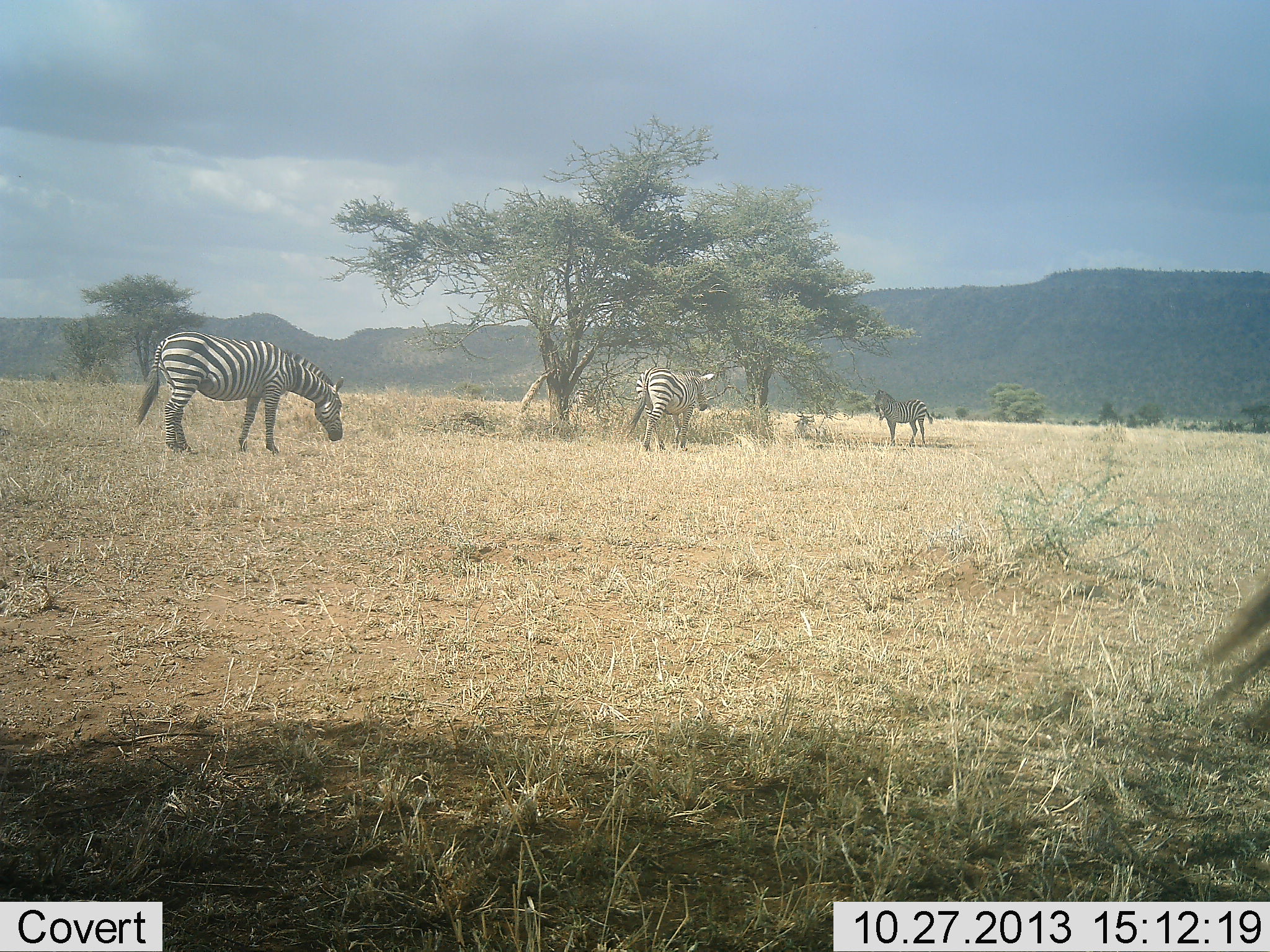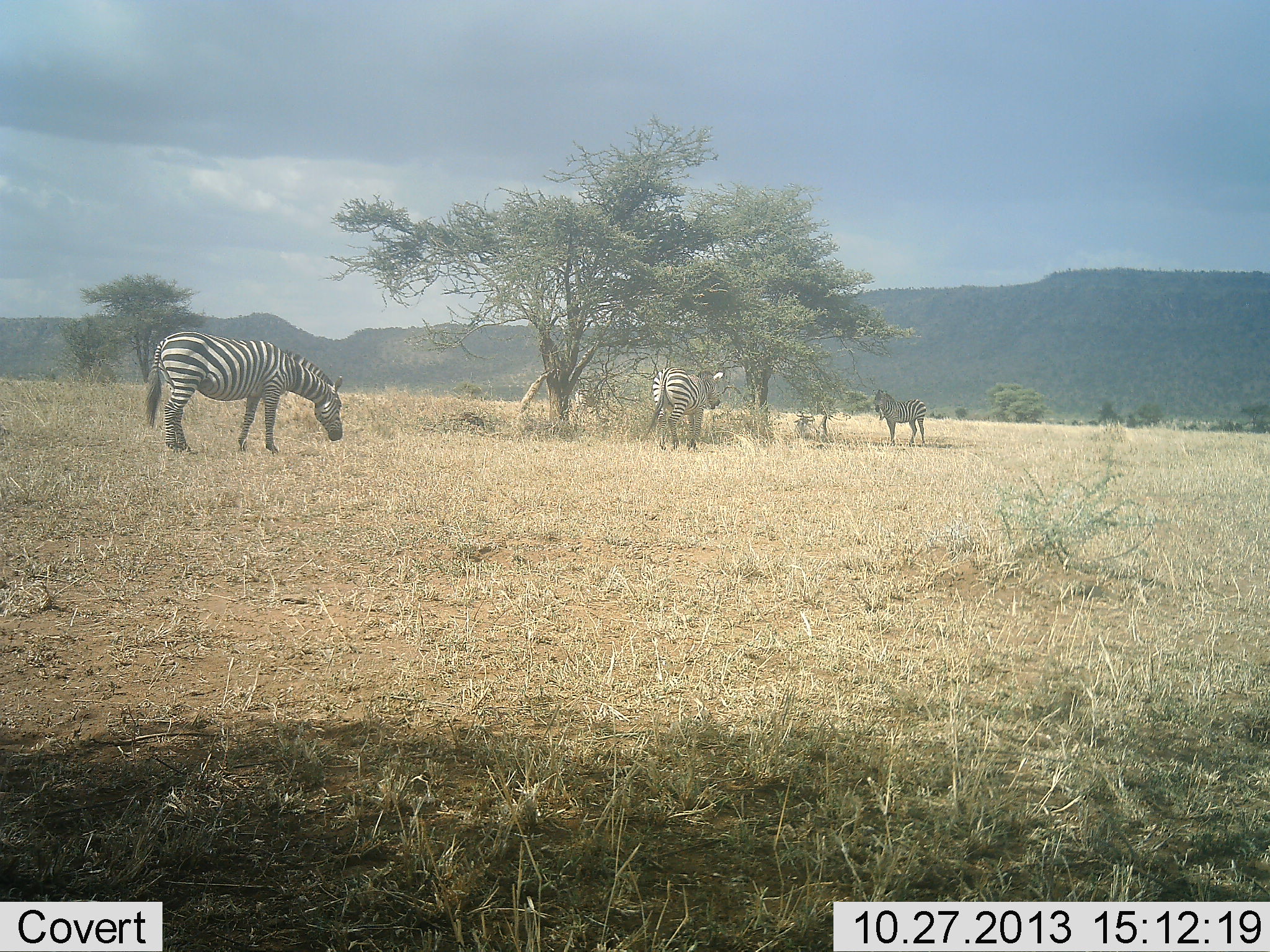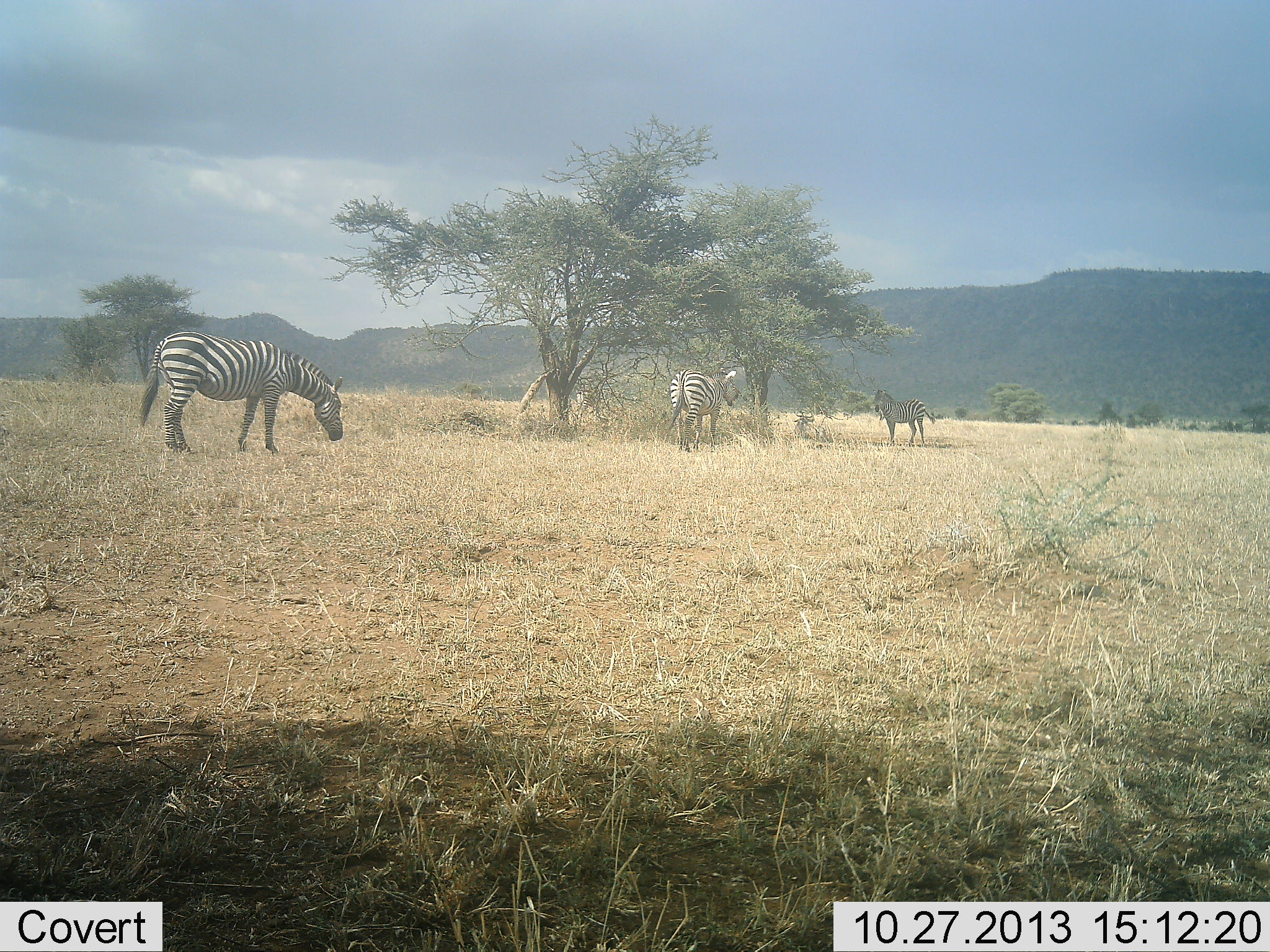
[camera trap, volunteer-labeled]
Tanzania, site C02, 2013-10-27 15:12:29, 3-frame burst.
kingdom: Animalia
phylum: Chordata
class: Mammalia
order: Perissodactyla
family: Equidae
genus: Equus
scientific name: Equus quagga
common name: plains zebra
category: zebra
Zebra (plains zebra) (Equus quagga), count 3. Behavior (volunteer vote fractions): standing 82%, resting 9%, moving 73%, interacting 0%. Young present (vote fraction): 0%. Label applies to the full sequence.